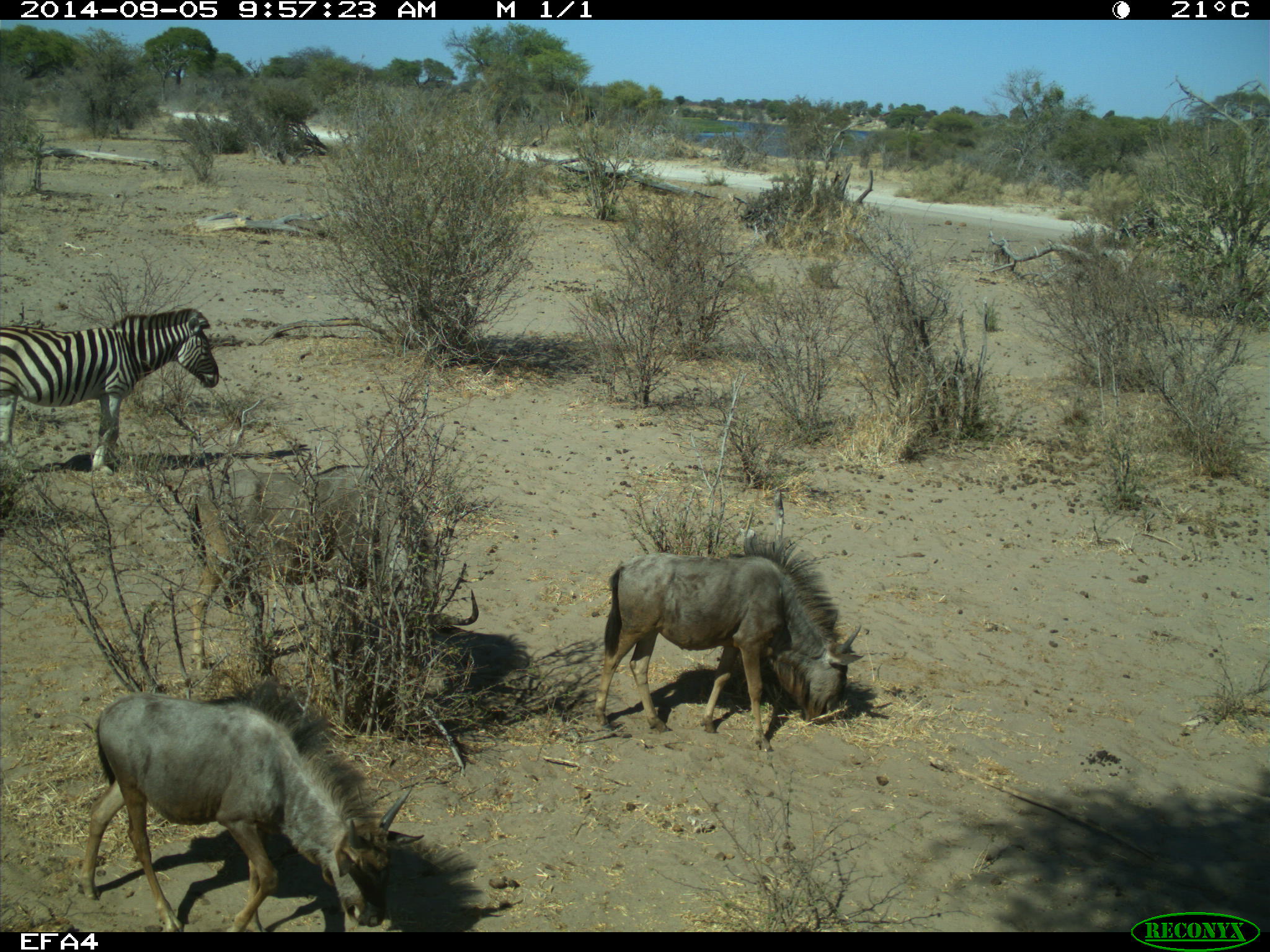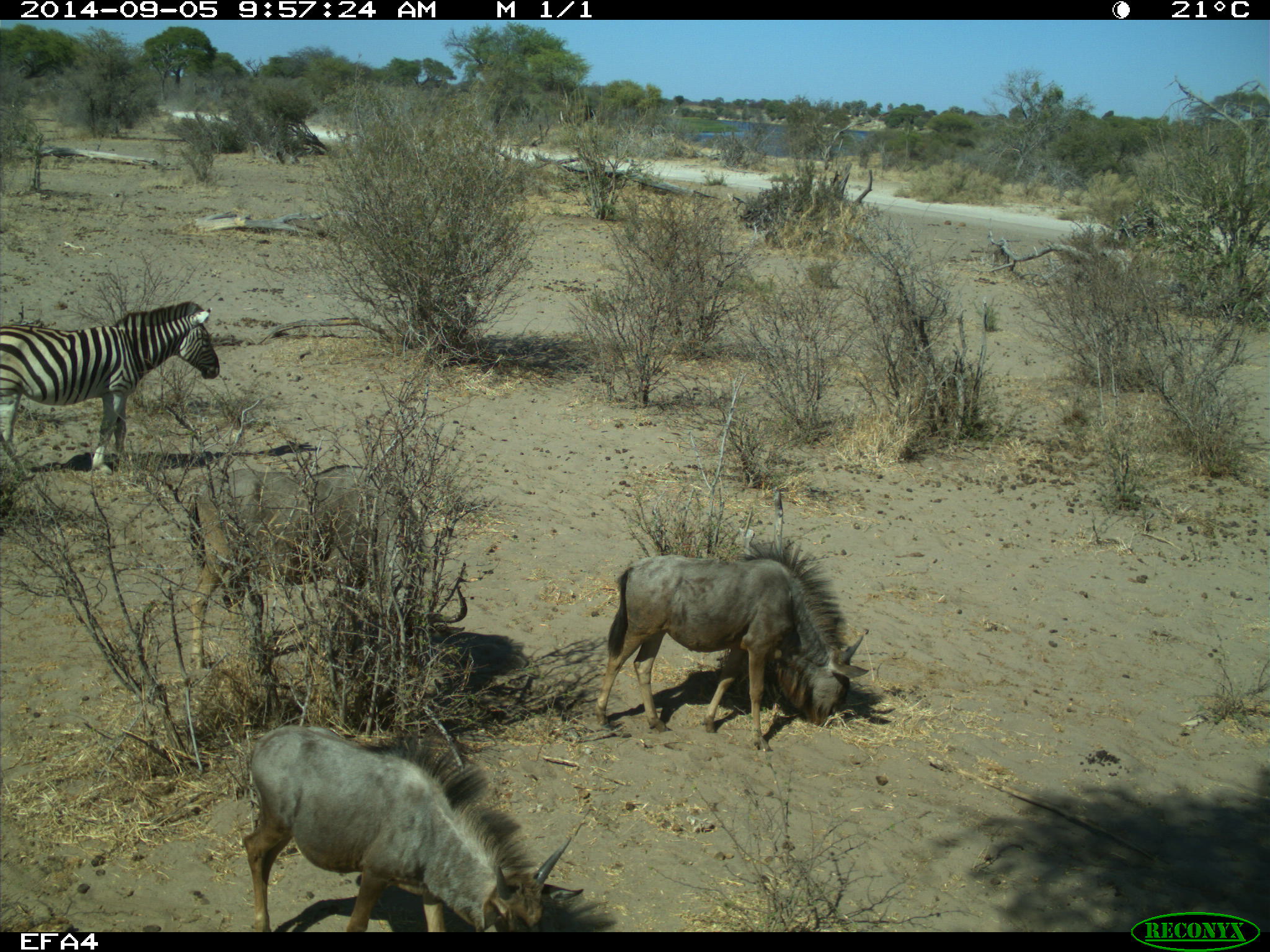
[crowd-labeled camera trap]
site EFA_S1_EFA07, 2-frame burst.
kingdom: Animalia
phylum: Chordata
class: Mammalia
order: Artiodactyla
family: Bovidae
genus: Connochaetes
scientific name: Connochaetes taurinus taurinus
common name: blue wildebeest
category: wildebeestblue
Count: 3.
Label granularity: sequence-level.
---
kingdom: Animalia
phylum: Chordata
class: Mammalia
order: Perissodactyla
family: Equidae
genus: Equus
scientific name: Equus quagga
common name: plains zebra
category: zebraplains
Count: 1.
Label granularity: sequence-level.